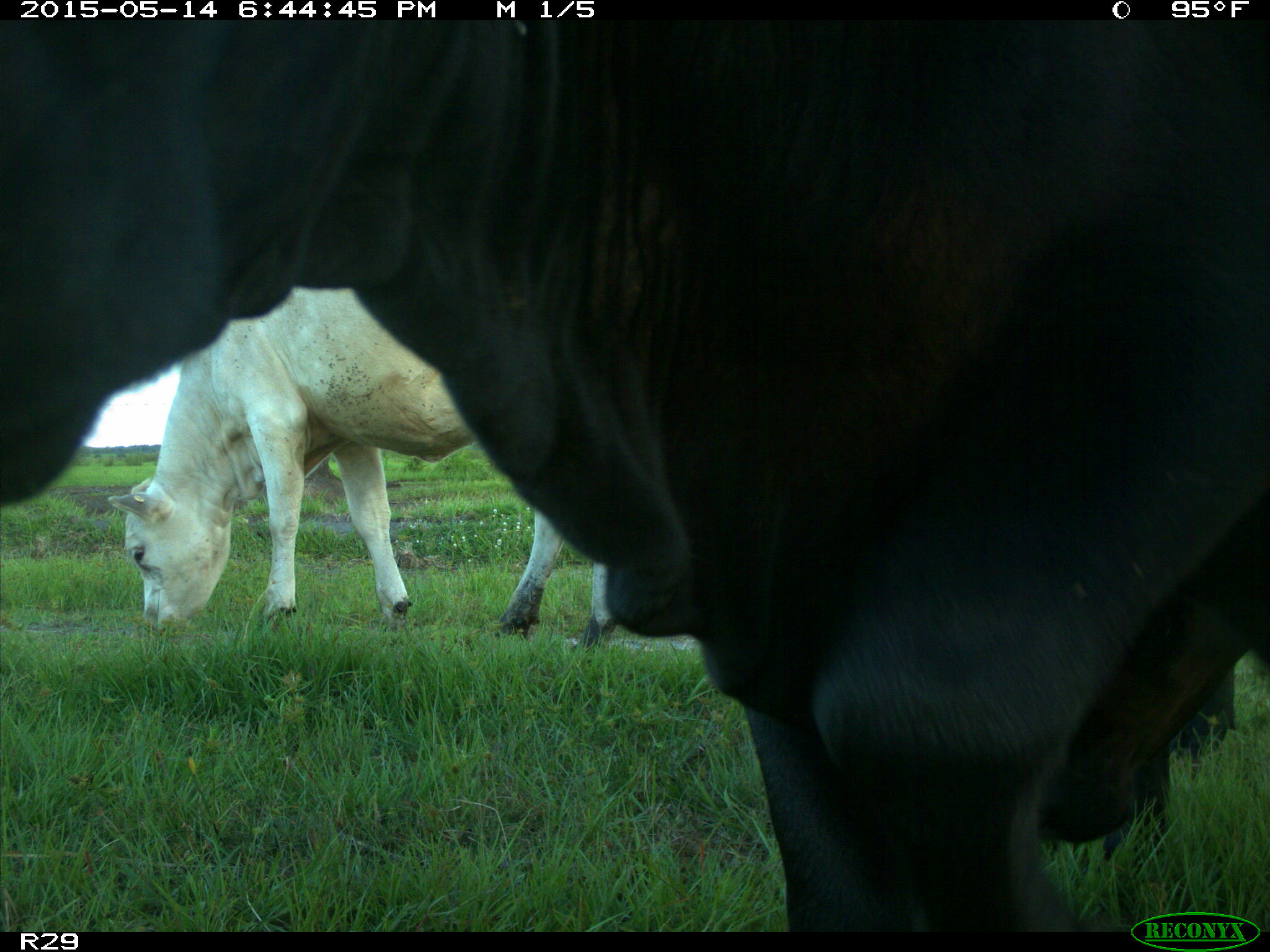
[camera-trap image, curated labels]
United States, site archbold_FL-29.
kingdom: Animalia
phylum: Chordata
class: Mammalia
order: Artiodactyla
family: Bovidae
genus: Bos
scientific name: Bos taurus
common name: domestic cow